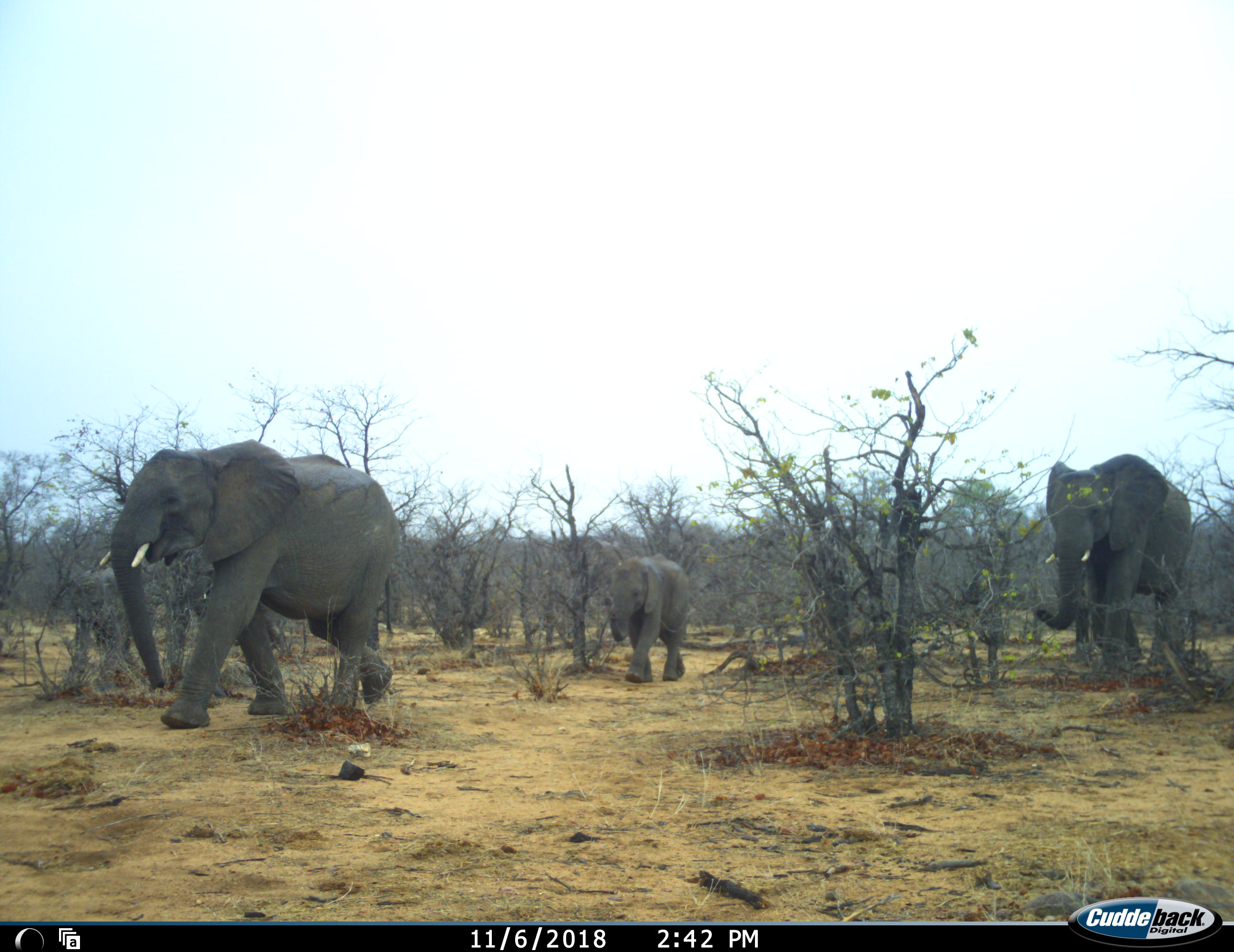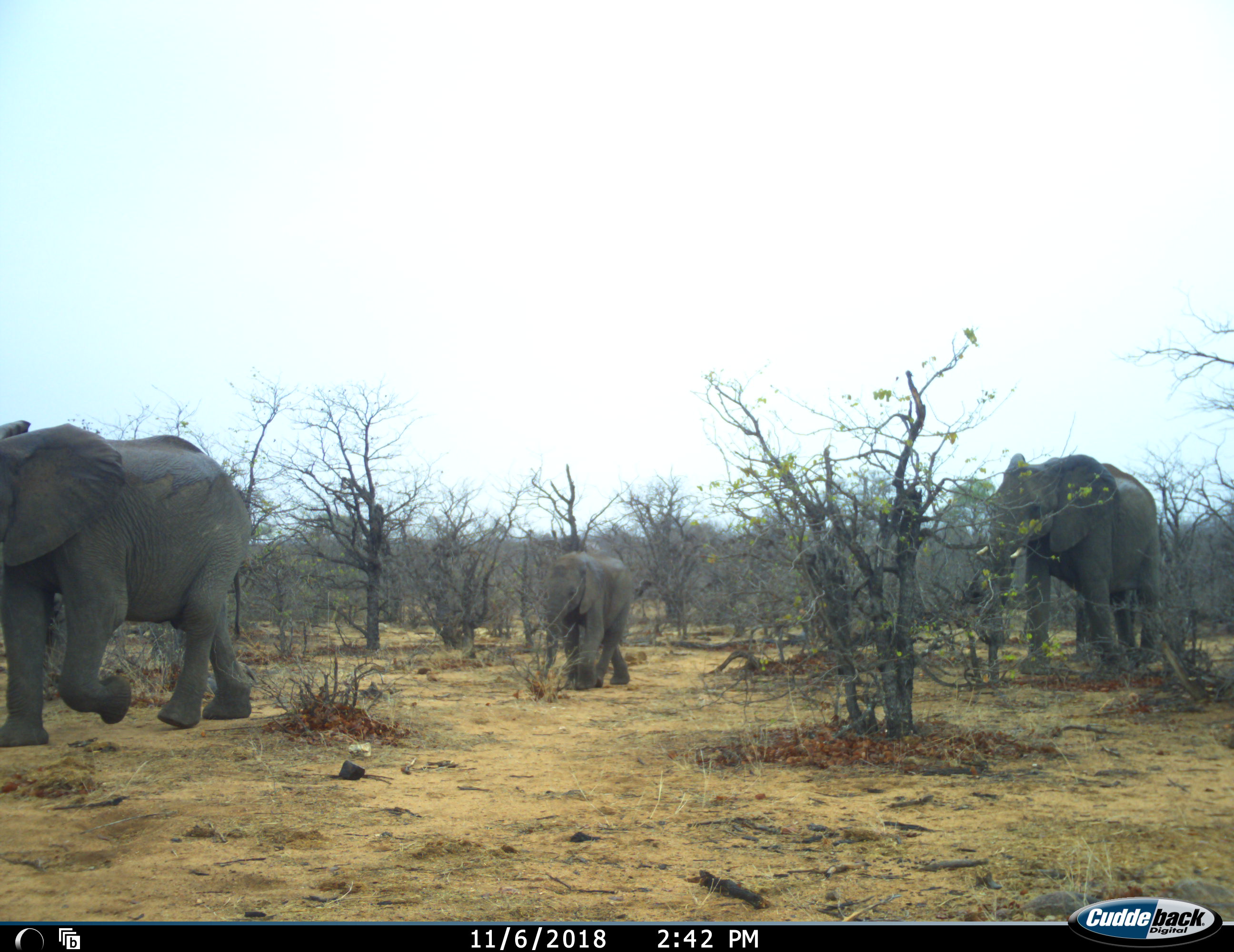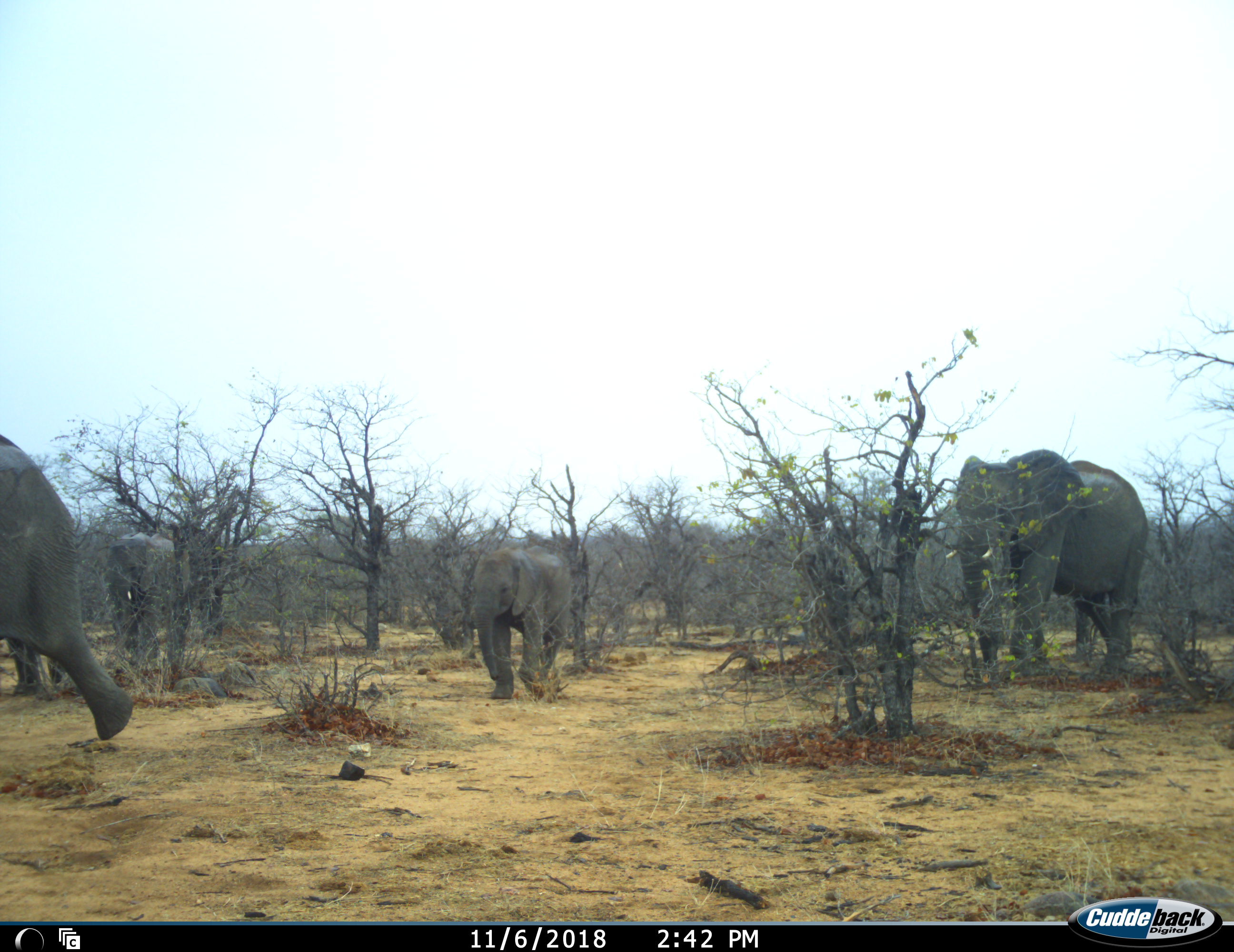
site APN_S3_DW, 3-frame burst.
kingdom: Animalia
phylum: Chordata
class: Mammalia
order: Proboscidea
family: Elephantidae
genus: Loxodonta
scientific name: Loxodonta africana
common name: african bush elephant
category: elephant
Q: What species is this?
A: Elephant (african bush elephant) (Loxodonta africana).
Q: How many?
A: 4.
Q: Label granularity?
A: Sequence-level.